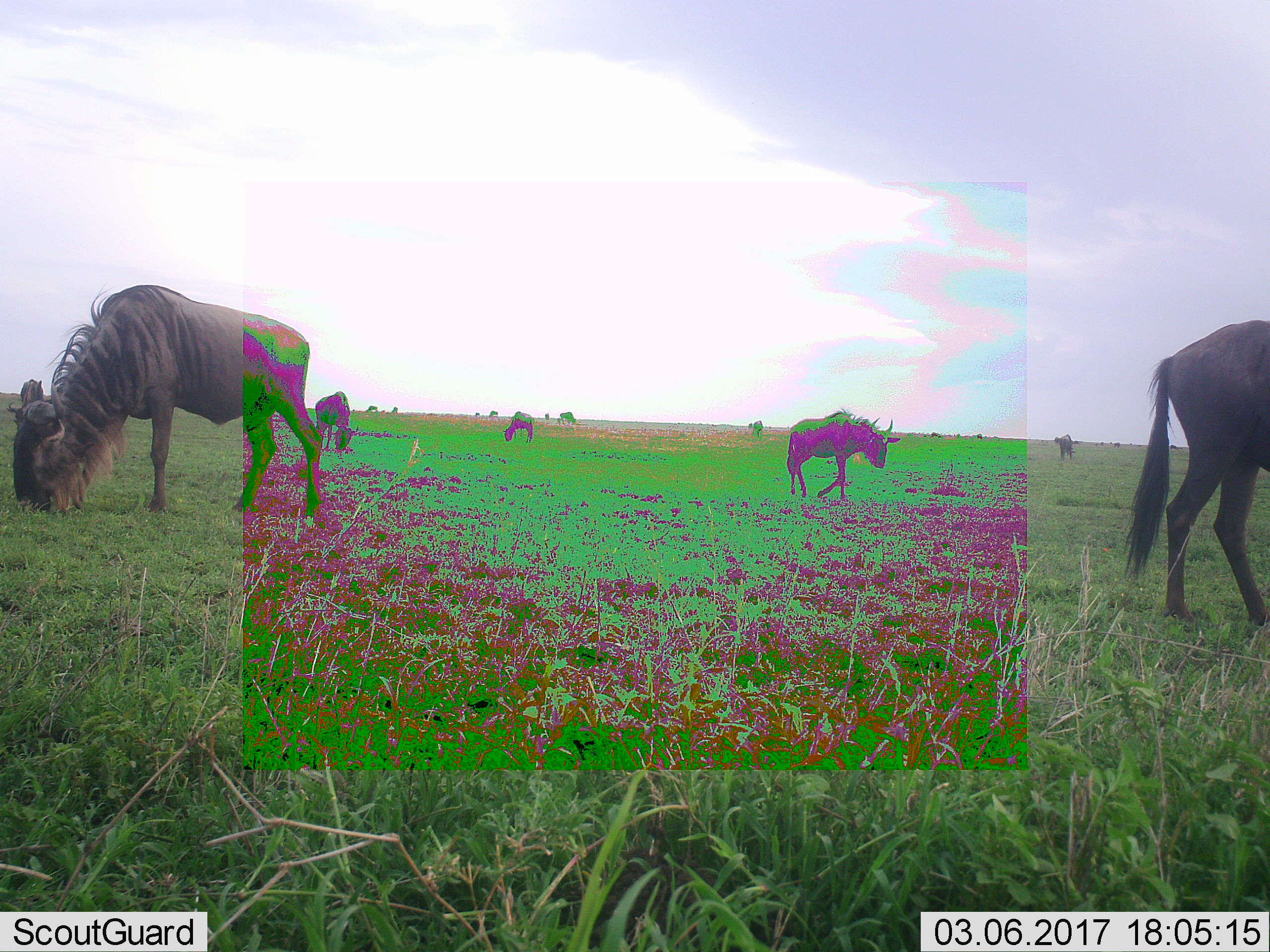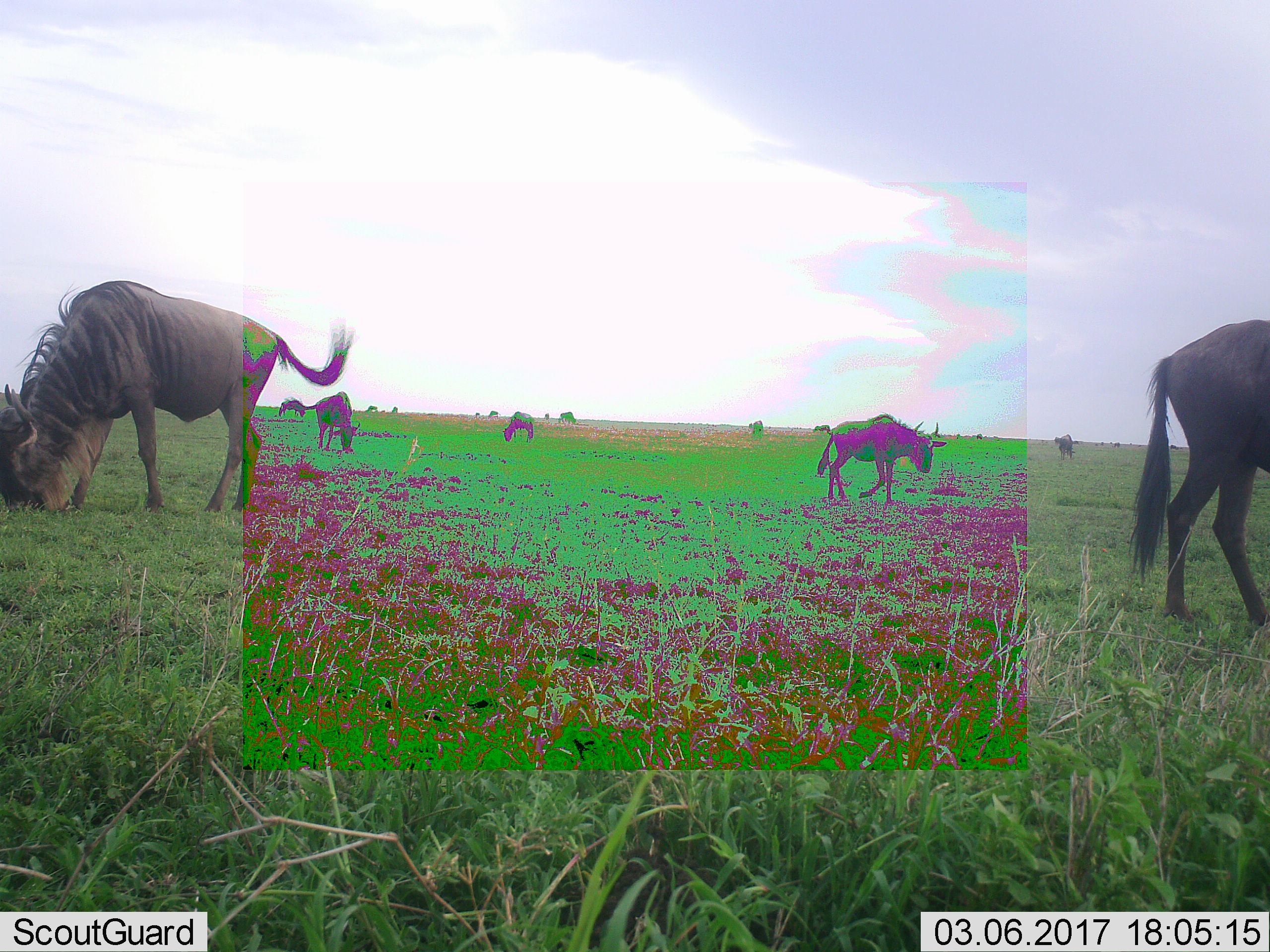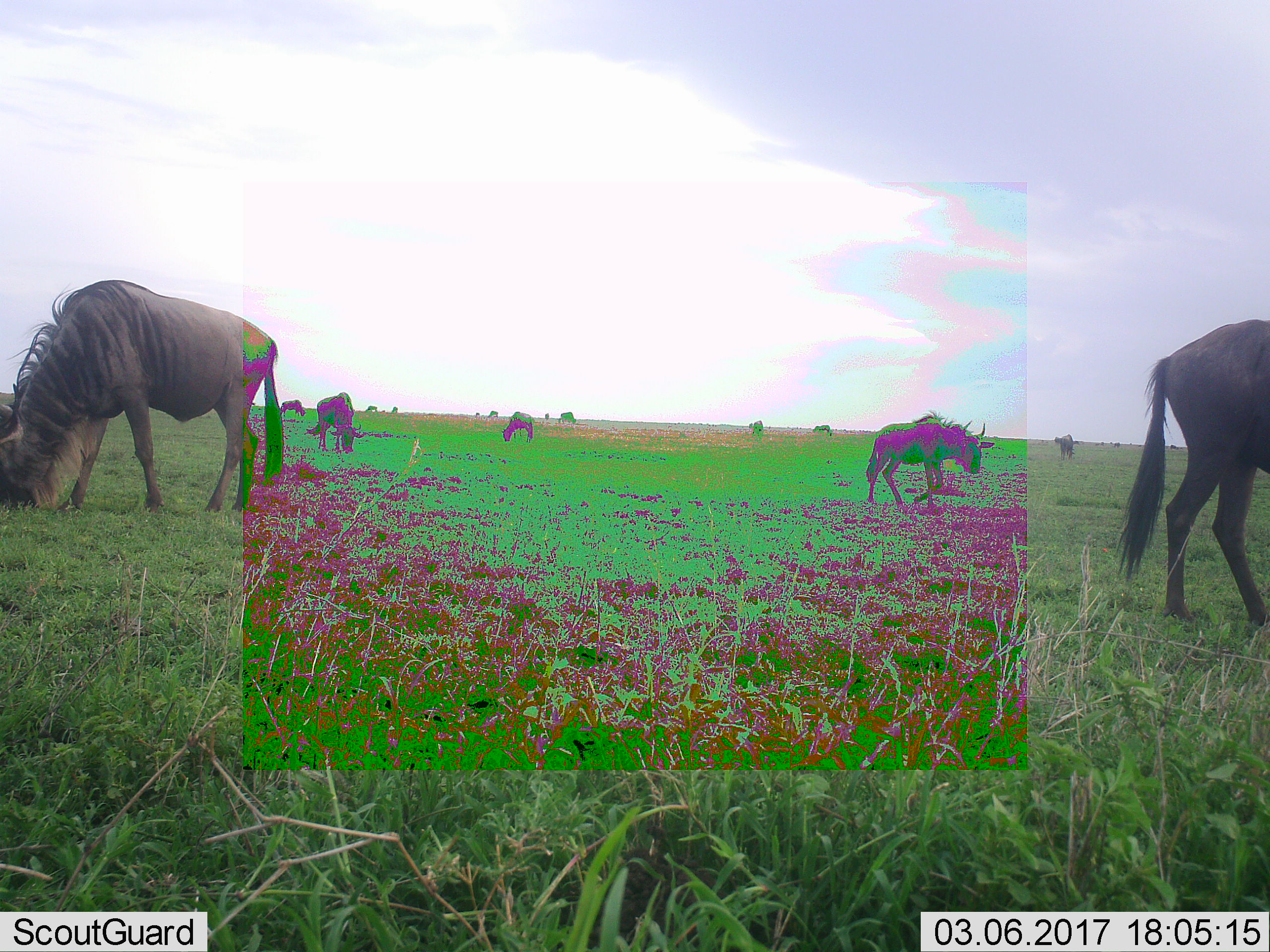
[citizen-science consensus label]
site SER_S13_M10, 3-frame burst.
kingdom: Animalia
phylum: Chordata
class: Mammalia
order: Artiodactyla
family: Bovidae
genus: Connochaetes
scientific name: Connochaetes taurinus taurinus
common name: blue wildebeest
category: wildebeestblue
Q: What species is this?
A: Wildebeestblue (blue wildebeest) (Connochaetes taurinus taurinus).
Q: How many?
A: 11-50.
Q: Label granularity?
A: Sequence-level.